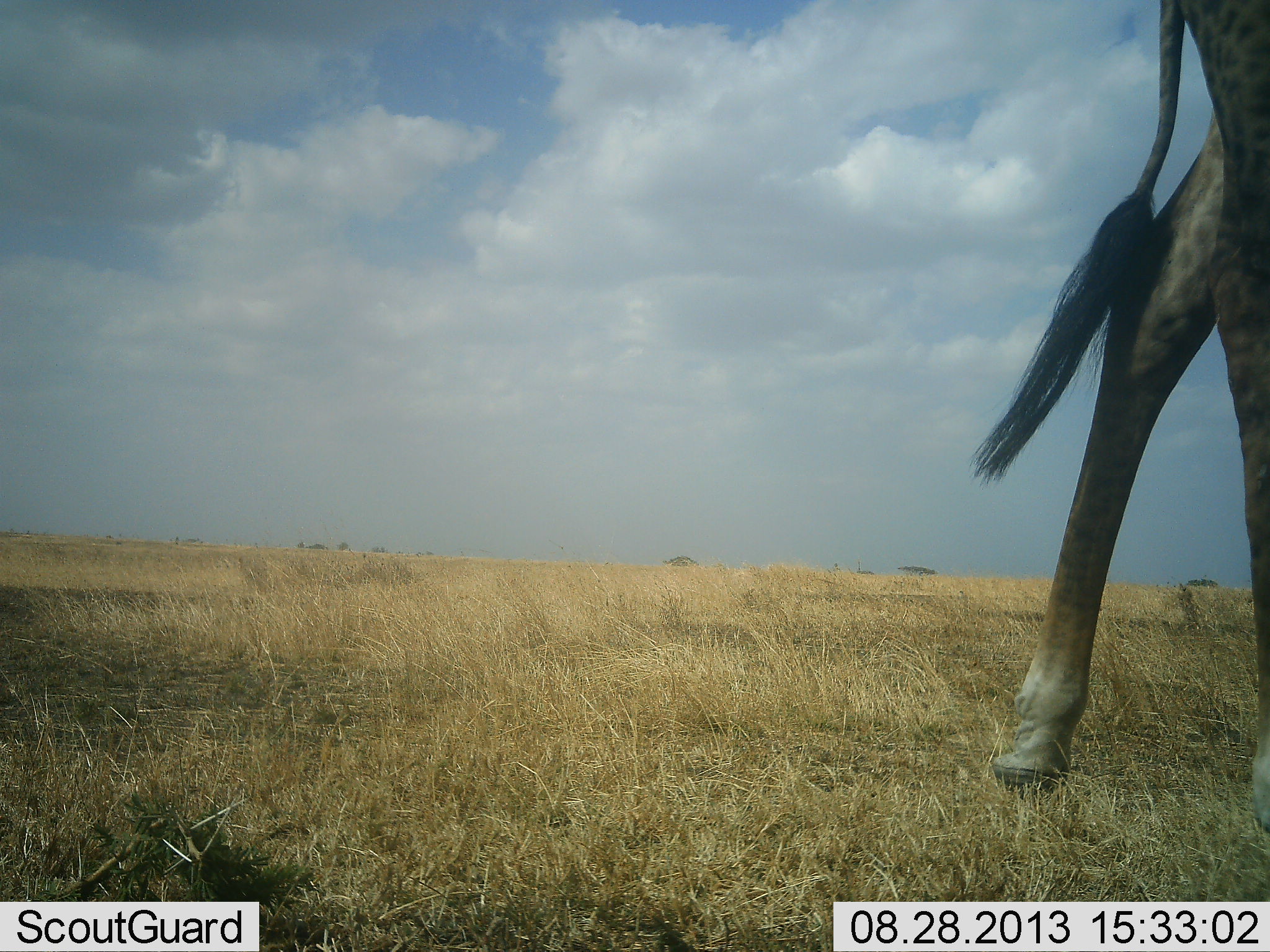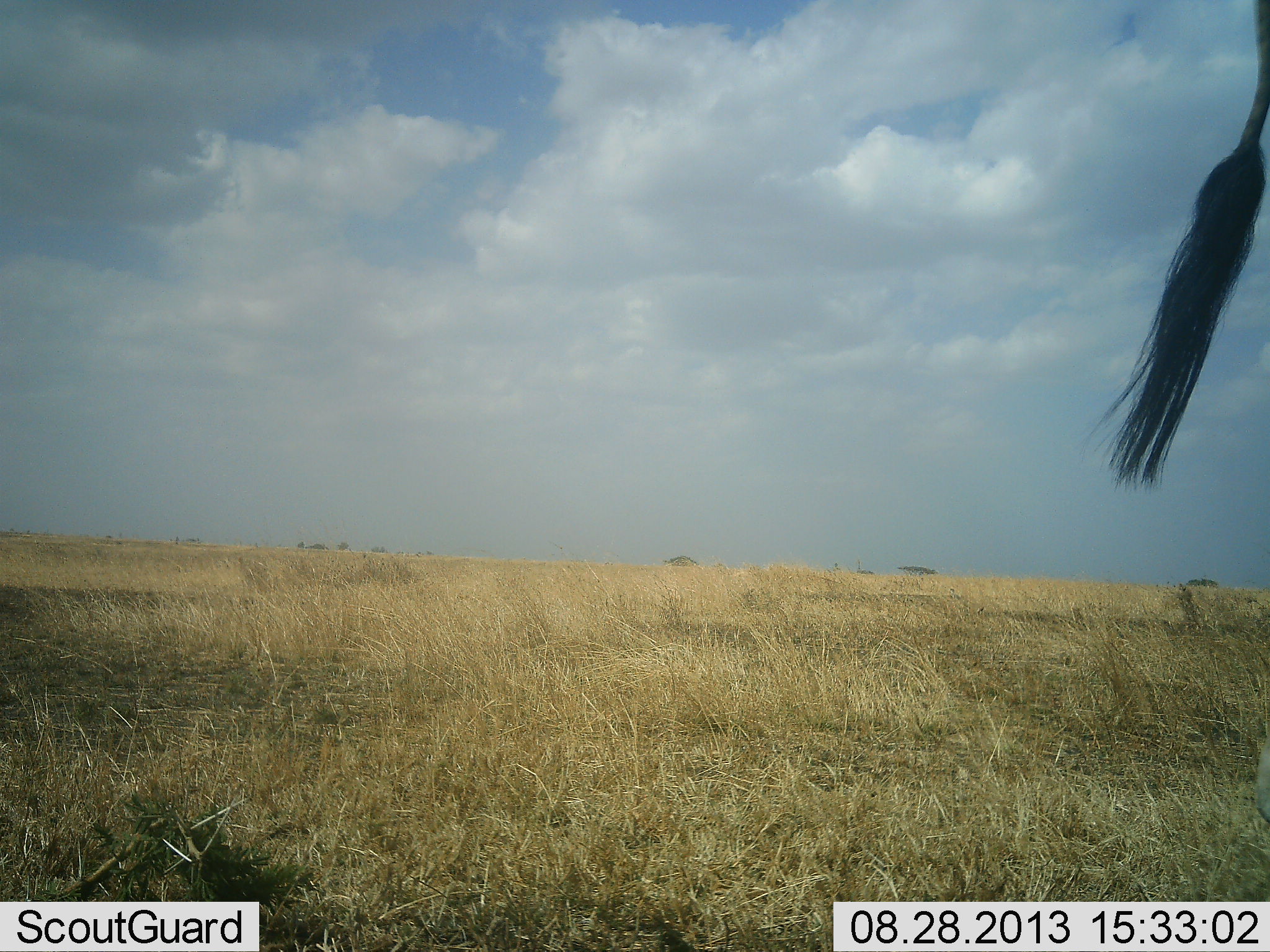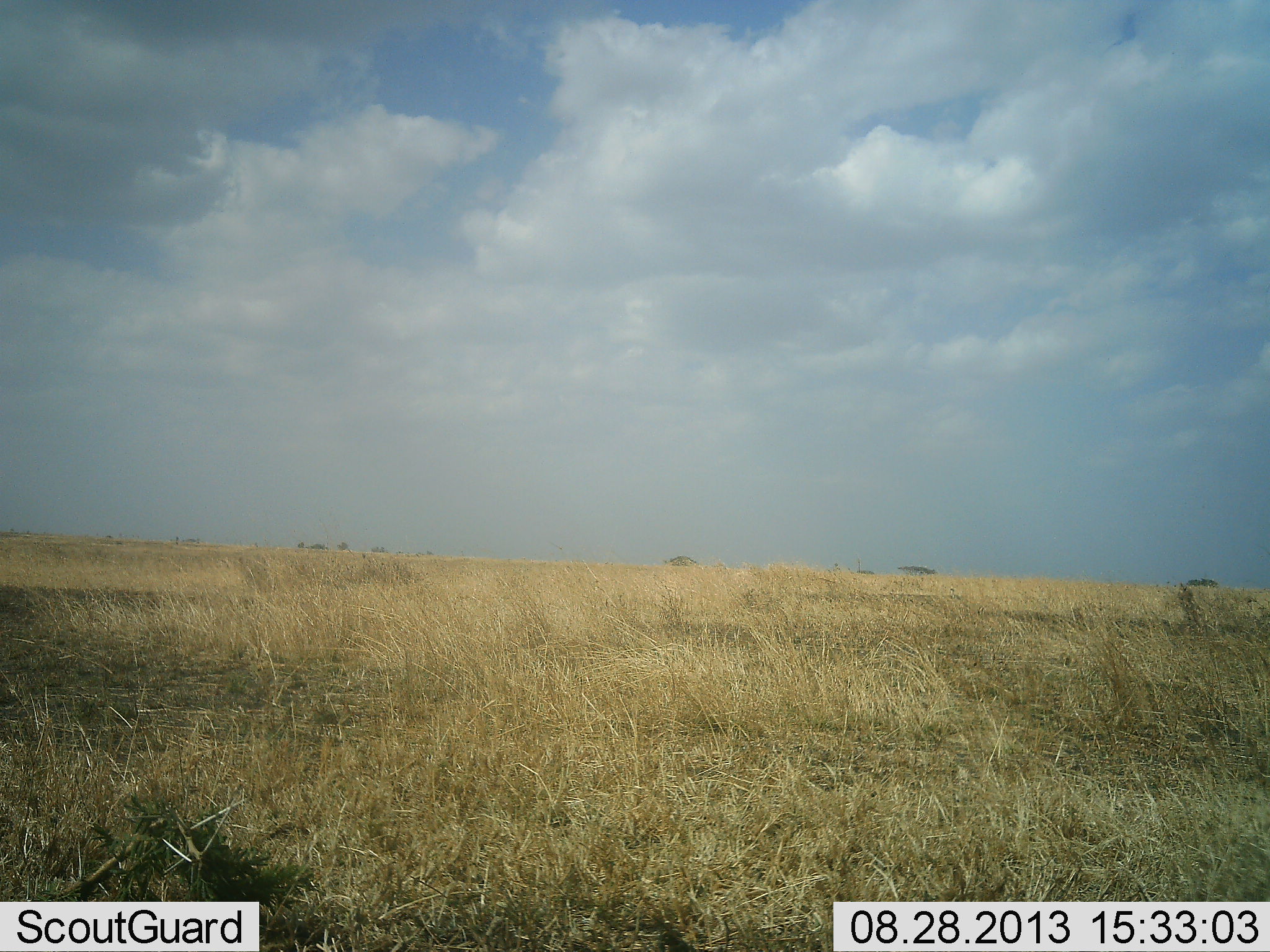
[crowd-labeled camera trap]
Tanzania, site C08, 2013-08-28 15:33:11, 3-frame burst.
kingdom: Animalia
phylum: Chordata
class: Mammalia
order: Artiodactyla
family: Giraffidae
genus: Giraffa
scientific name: Giraffa camelopardalis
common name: giraffe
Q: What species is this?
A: Giraffe (Giraffa camelopardalis).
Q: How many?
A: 1.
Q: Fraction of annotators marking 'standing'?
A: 24%.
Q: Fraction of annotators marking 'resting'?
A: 0%.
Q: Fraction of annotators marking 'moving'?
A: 88%.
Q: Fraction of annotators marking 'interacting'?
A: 0%.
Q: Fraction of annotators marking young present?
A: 0%.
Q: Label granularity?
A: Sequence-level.